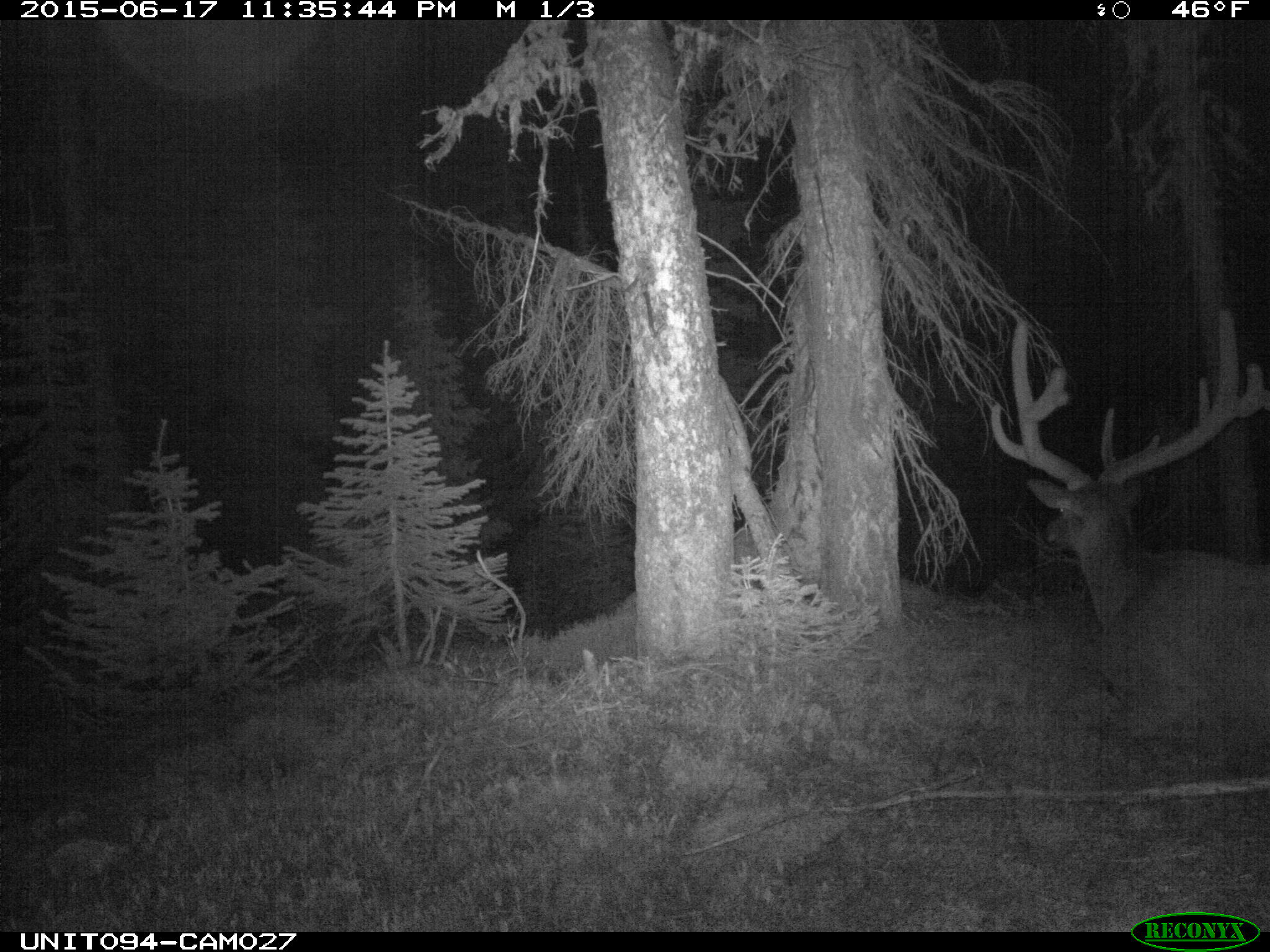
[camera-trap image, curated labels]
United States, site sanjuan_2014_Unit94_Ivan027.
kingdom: Animalia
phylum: Chordata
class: Mammalia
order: Artiodactyla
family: Cervidae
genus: Cervus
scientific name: Cervus elaphus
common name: red deer